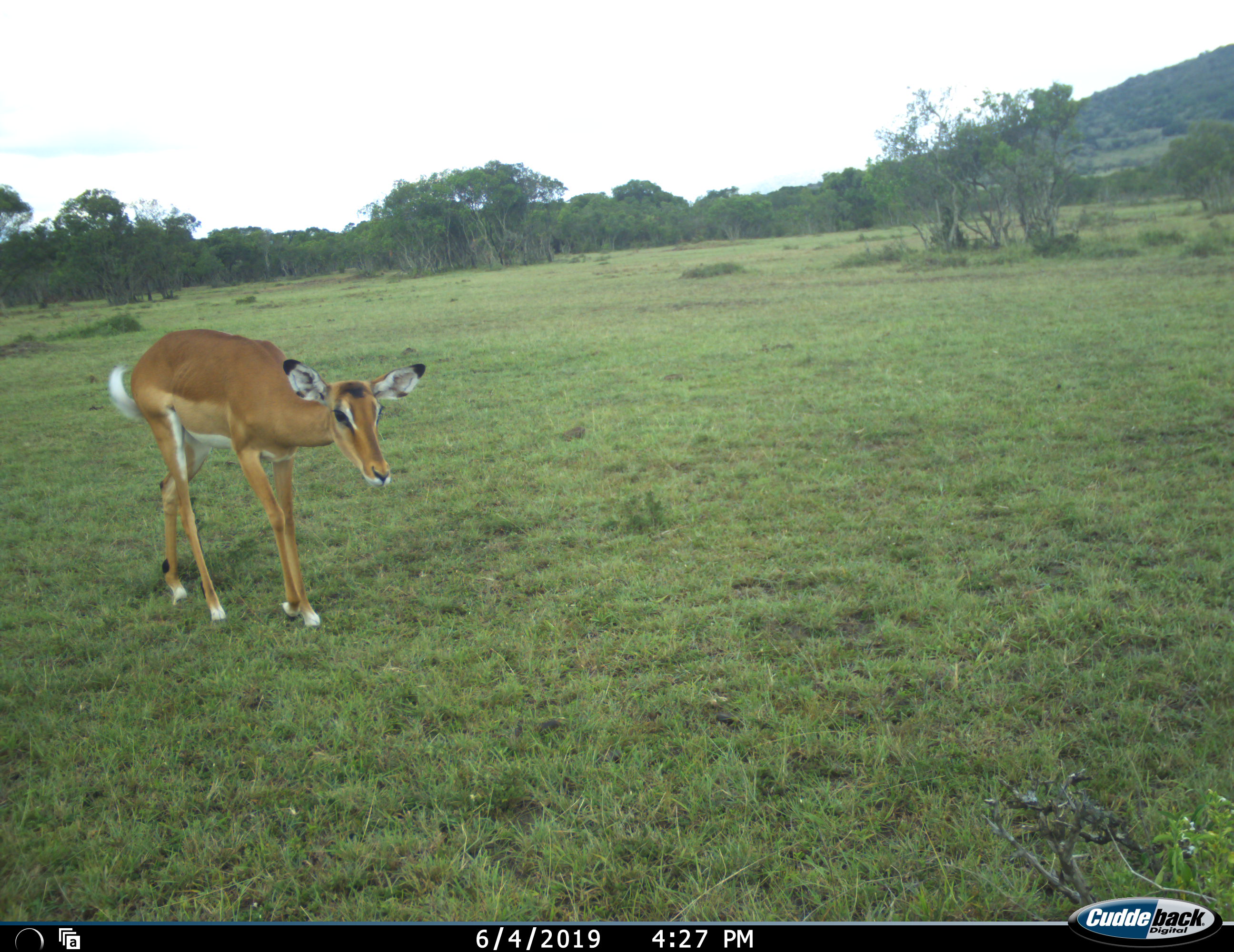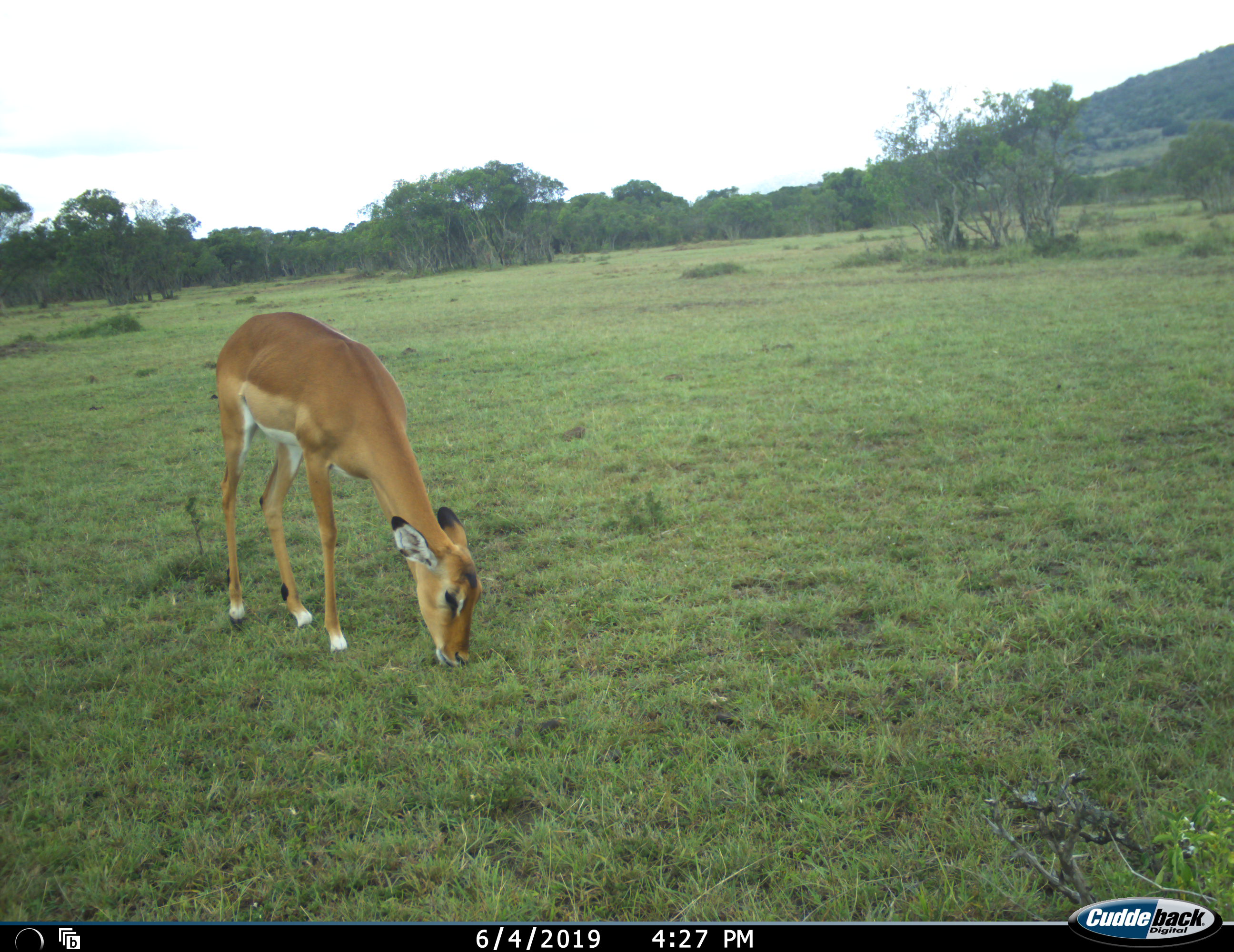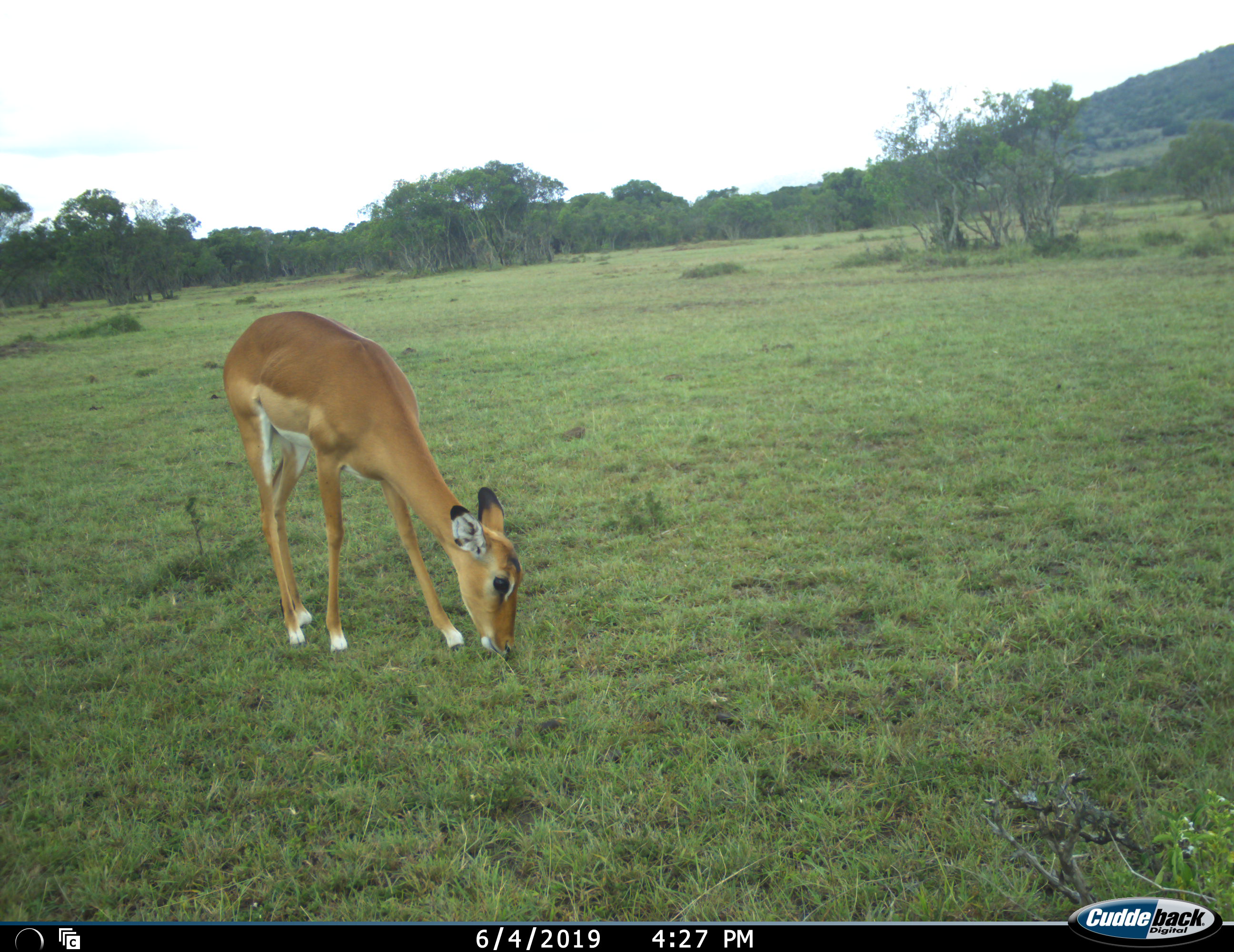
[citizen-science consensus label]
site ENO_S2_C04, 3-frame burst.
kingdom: Animalia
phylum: Chordata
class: Mammalia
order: Artiodactyla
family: Bovidae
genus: Aepyceros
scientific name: Aepyceros melampus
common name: impala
Impala (Aepyceros melampus), count 1. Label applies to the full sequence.